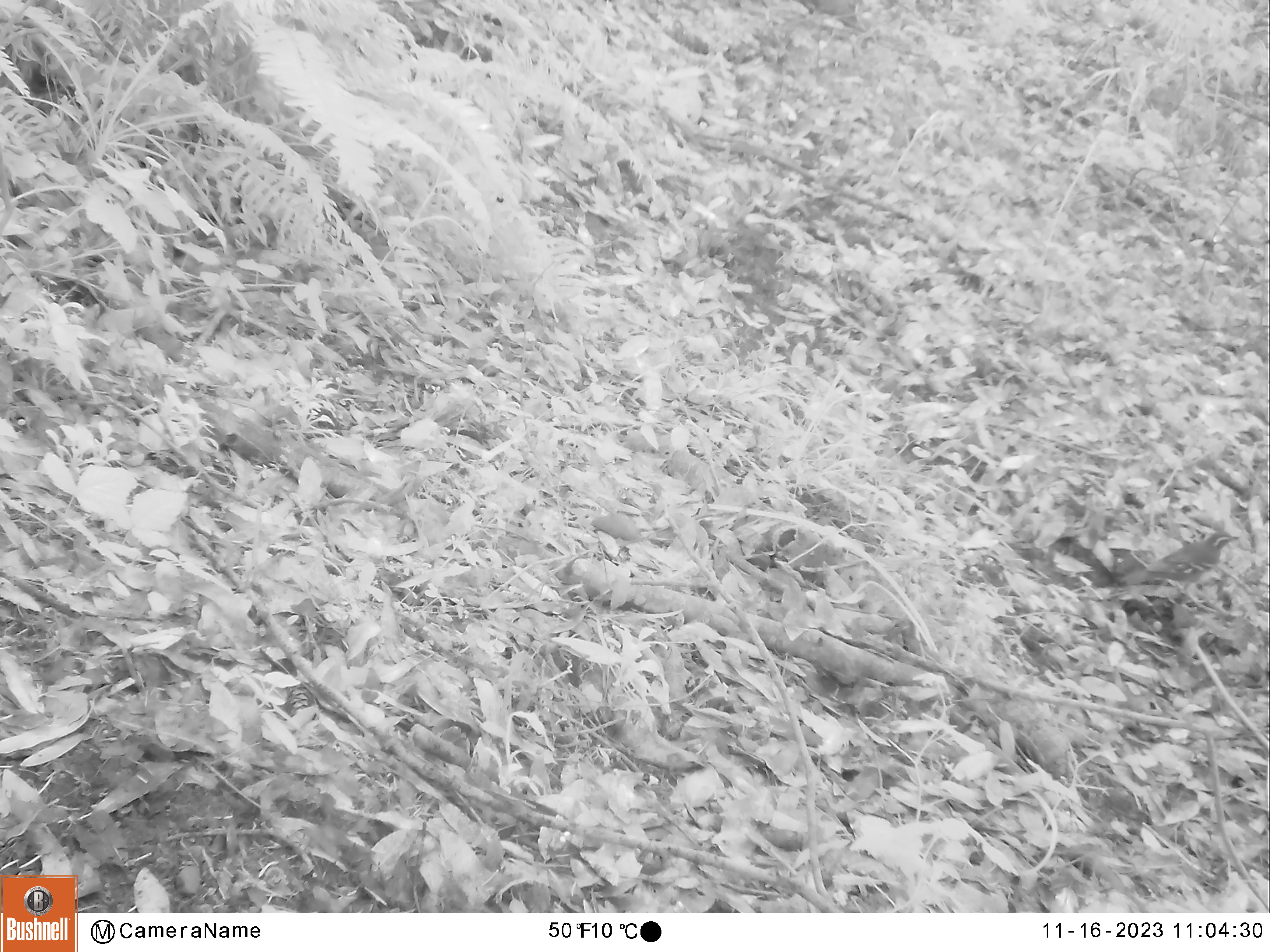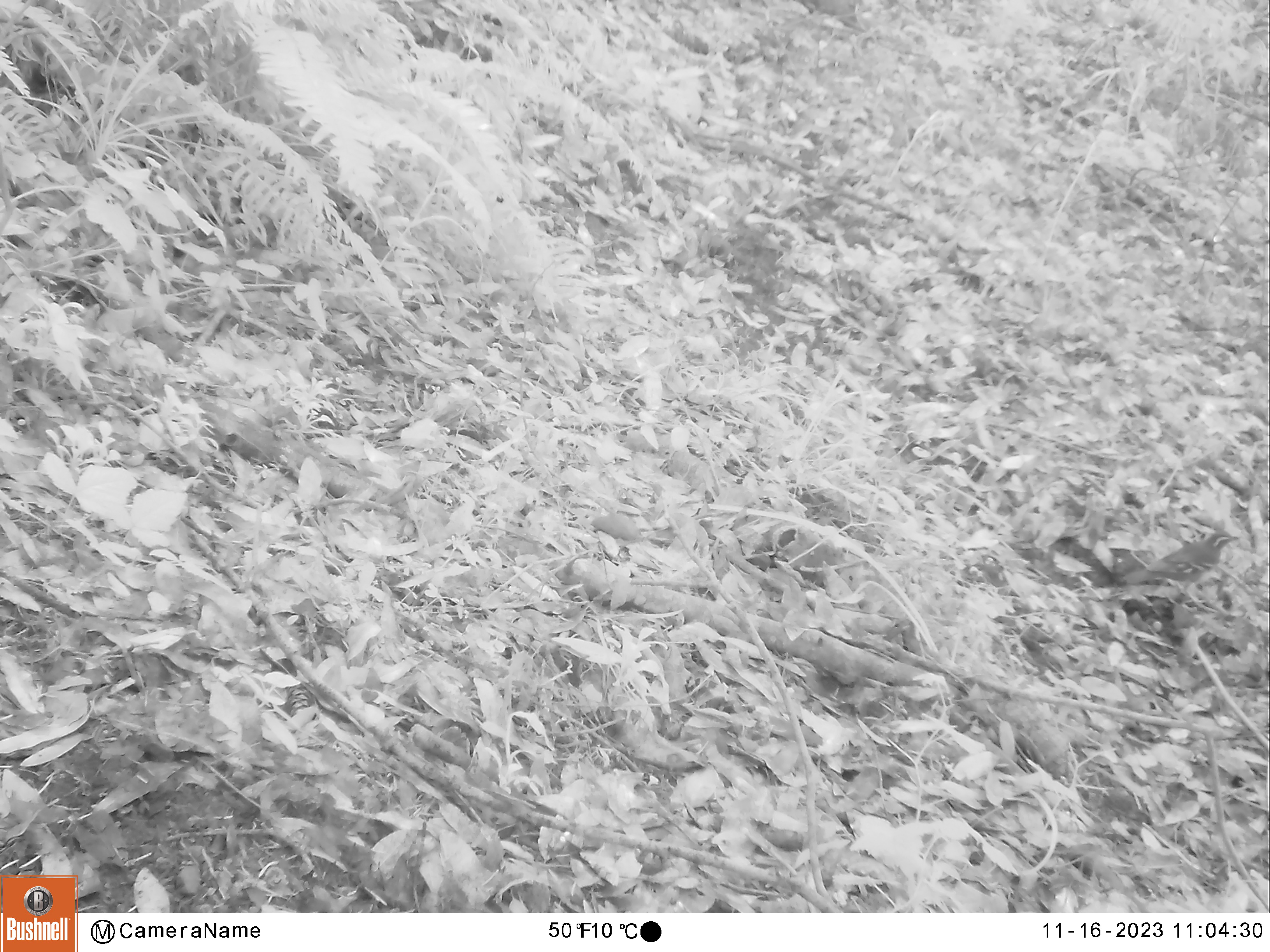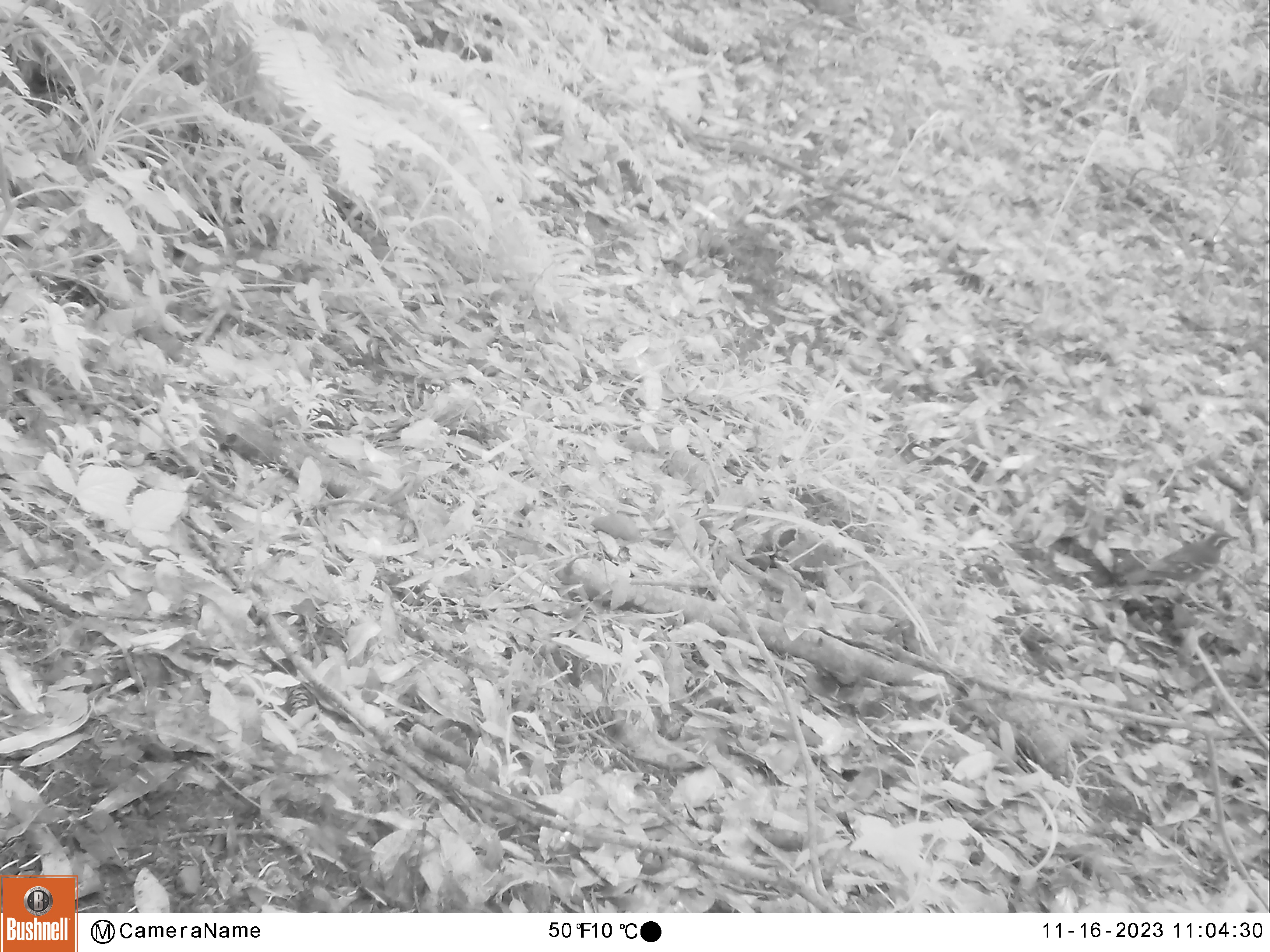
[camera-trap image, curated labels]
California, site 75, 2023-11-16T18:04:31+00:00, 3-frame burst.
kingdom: Animalia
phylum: Chordata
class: Aves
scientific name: Aves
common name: bird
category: unknown bird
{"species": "unknown bird (bird) (Aves)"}